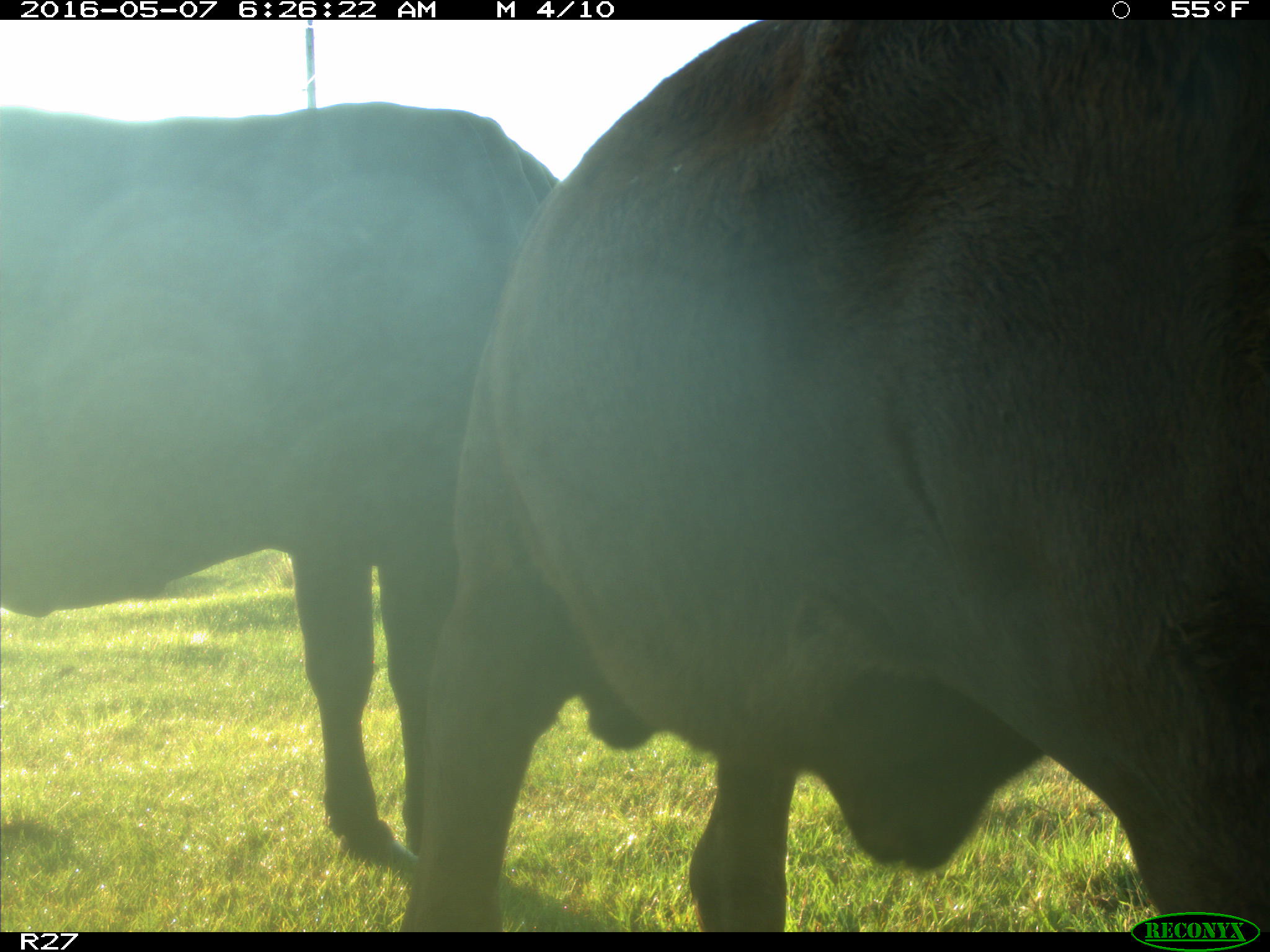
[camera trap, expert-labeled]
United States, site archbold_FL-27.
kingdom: Animalia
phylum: Chordata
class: Mammalia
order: Artiodactyla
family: Bovidae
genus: Bos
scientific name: Bos taurus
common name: domestic cow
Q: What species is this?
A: Bos taurus (domestic cow).